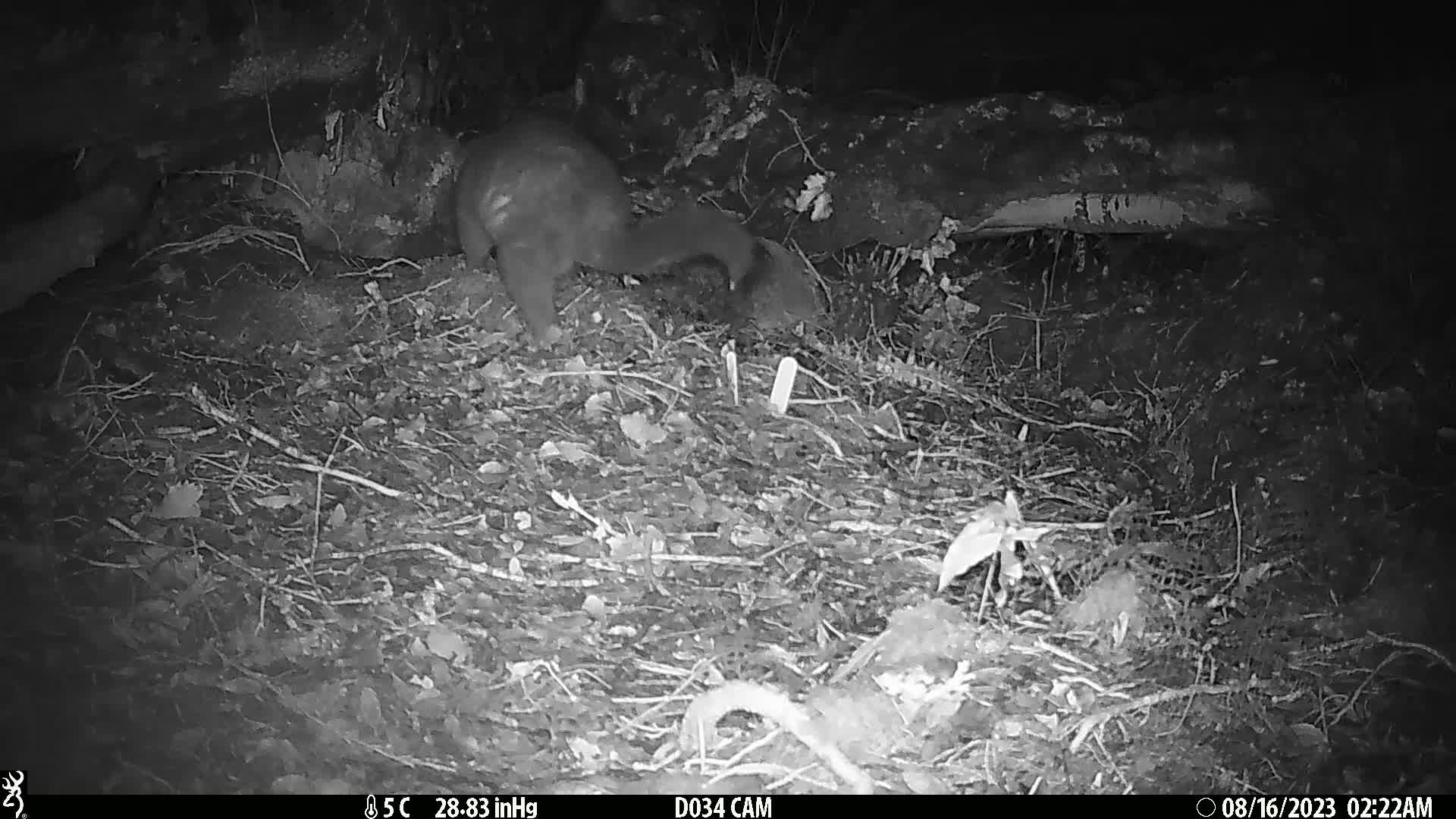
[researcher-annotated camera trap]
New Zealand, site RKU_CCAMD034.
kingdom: Animalia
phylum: Chordata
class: Mammalia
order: Diprotodontia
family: Phalangeridae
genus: Trichosurus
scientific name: Trichosurus vulpecula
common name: common brushtail possum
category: possum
Possum (common brushtail possum) (Trichosurus vulpecula).